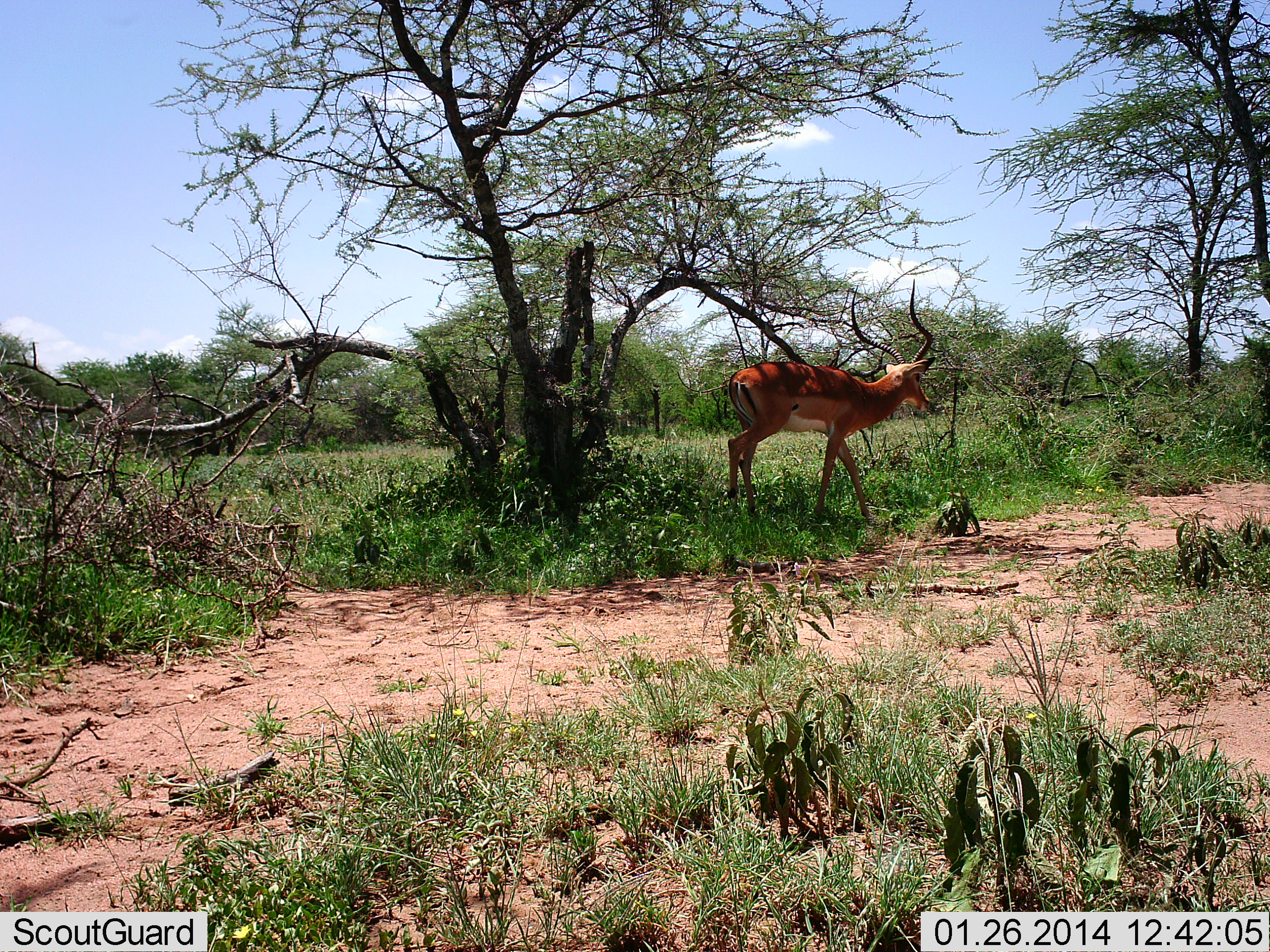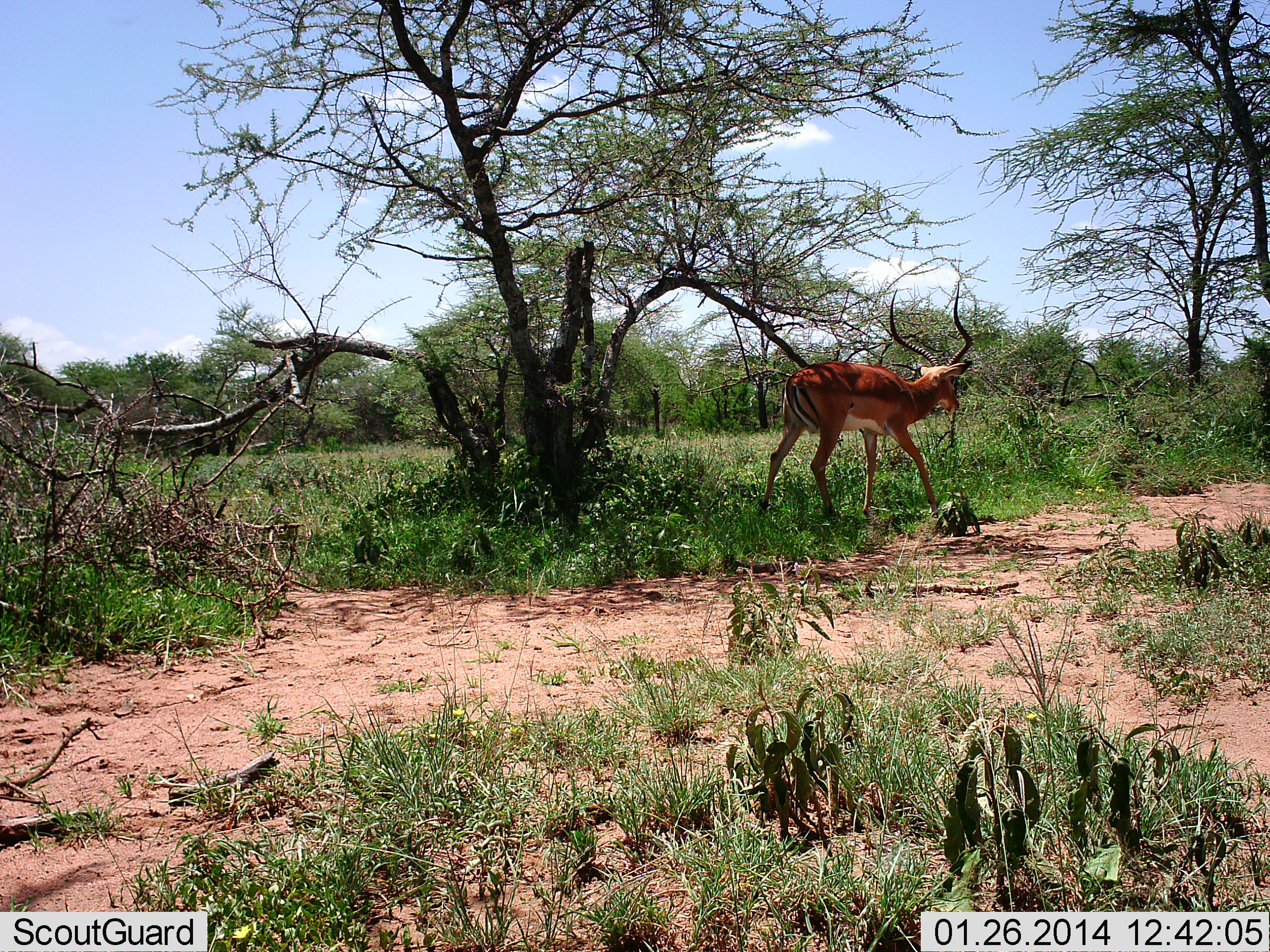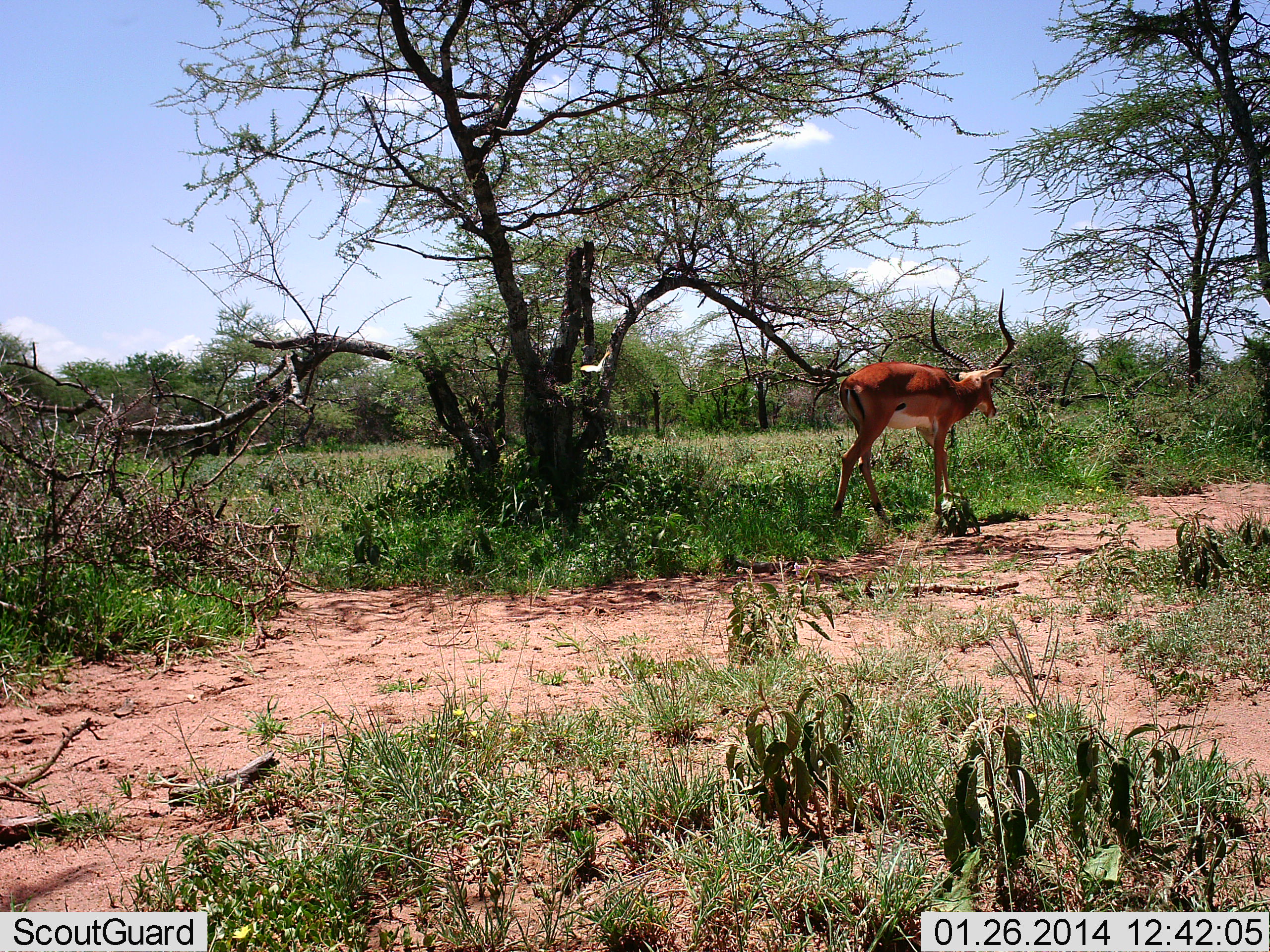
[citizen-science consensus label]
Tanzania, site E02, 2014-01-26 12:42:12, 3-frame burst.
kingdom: Animalia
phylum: Chordata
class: Mammalia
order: Artiodactyla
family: Bovidae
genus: Aepyceros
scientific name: Aepyceros melampus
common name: impala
Impala (Aepyceros melampus), count 1. Behavior (volunteer vote fractions): standing 0%, resting 0%, moving 100%, interacting 0%. Young present (vote fraction): 0%. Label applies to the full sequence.